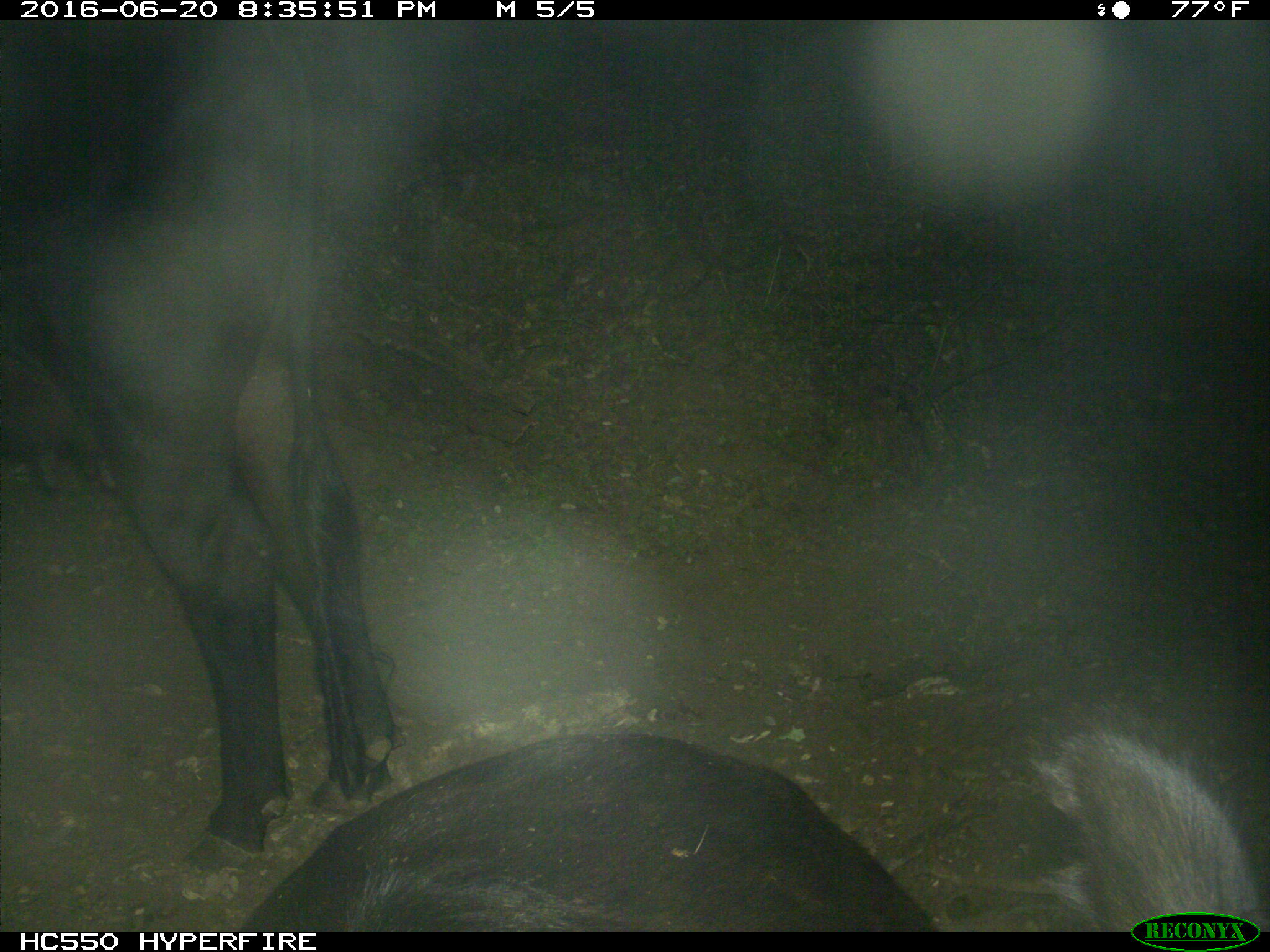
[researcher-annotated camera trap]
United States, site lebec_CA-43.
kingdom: Animalia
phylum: Chordata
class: Mammalia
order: Artiodactyla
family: Bovidae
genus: Bos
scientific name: Bos taurus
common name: domestic cow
Bos taurus (domestic cow).